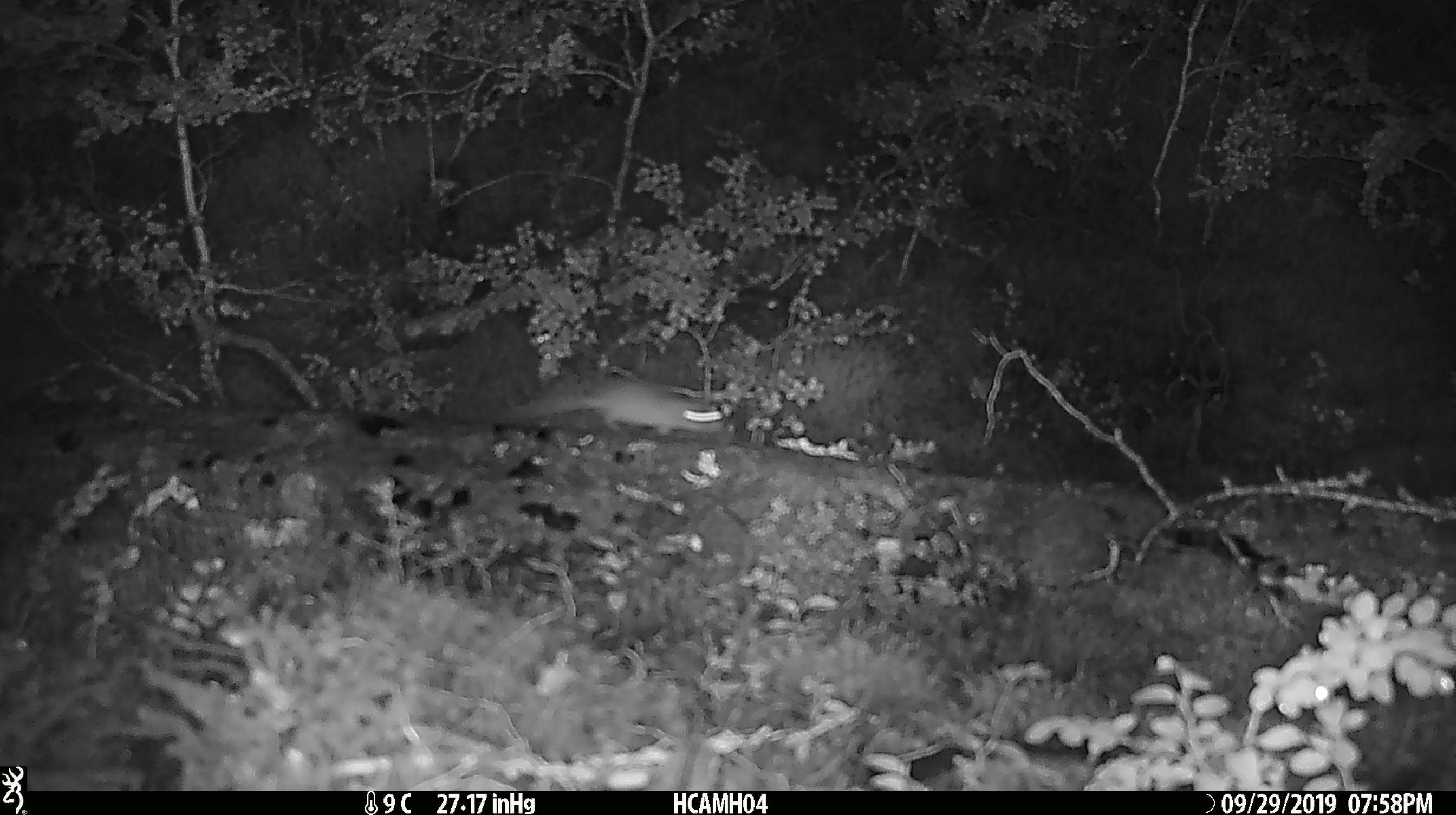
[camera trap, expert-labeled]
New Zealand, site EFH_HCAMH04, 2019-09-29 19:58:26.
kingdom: Animalia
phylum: Chordata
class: Mammalia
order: Rodentia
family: Muridae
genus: Mus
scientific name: Mus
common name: mouse